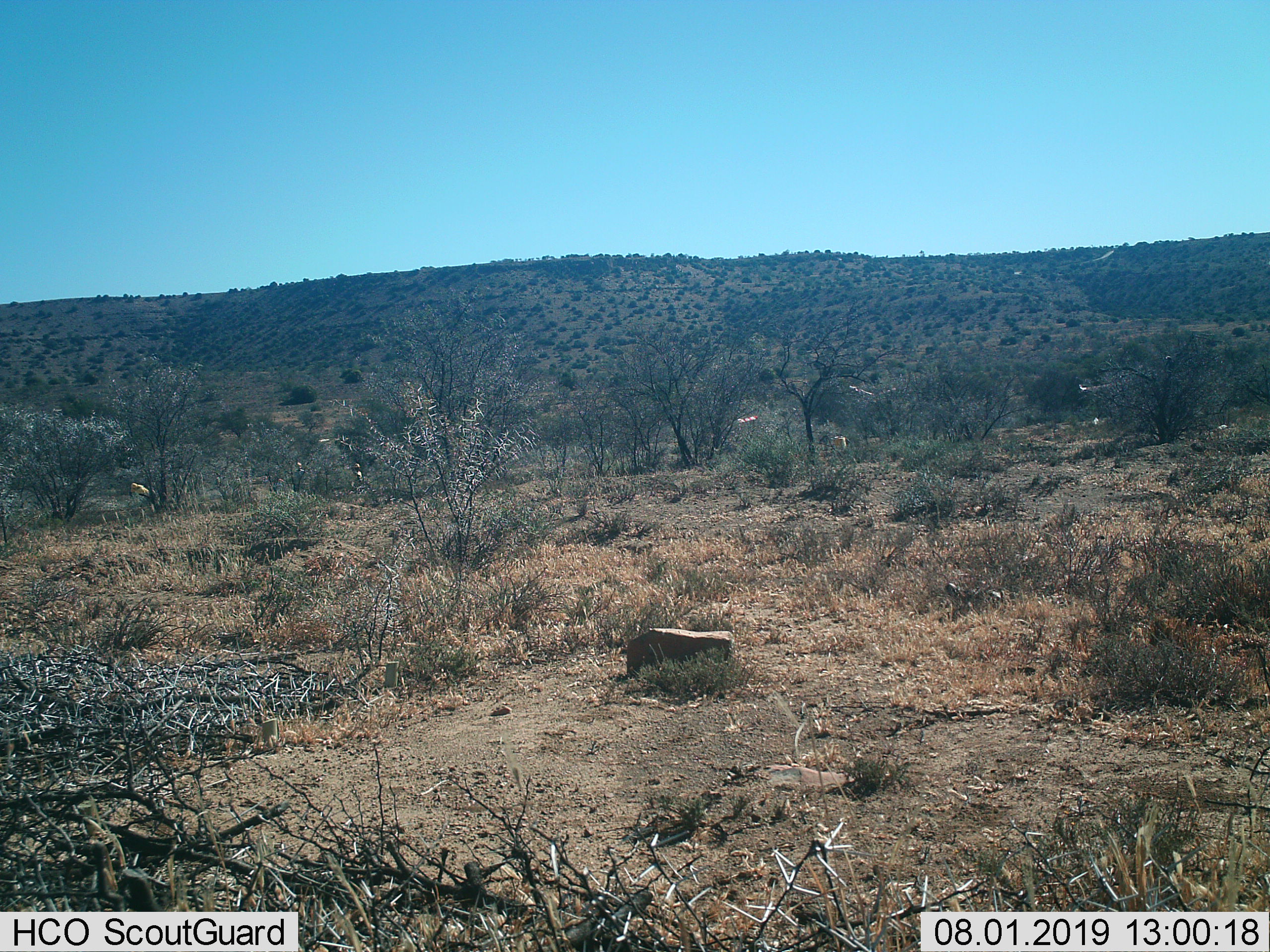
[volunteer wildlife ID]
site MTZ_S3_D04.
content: unidentified animal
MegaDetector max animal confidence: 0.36